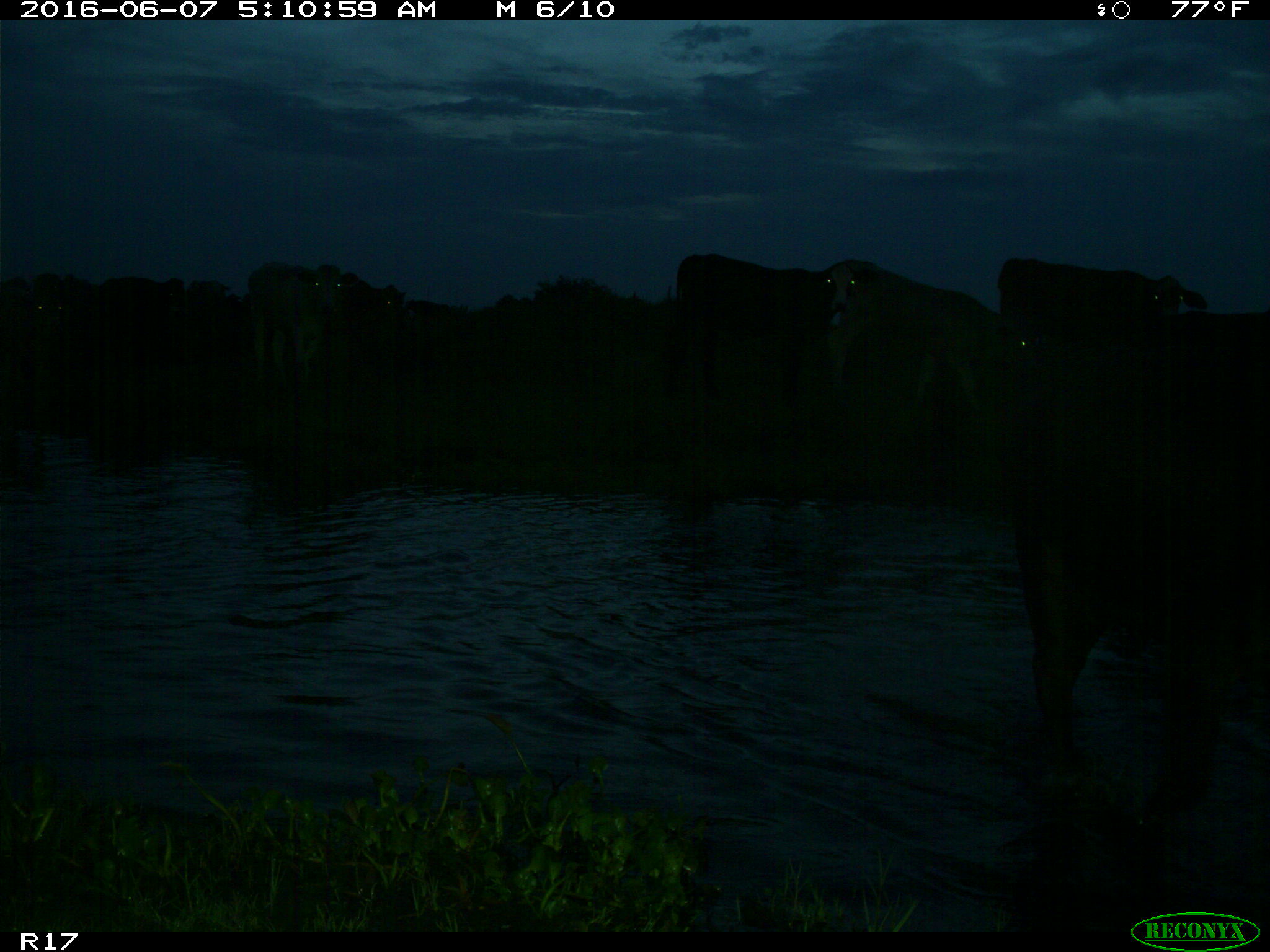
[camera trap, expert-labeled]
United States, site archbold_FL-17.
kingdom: Animalia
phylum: Chordata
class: Mammalia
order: Artiodactyla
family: Bovidae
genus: Bos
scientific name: Bos taurus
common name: domestic cow